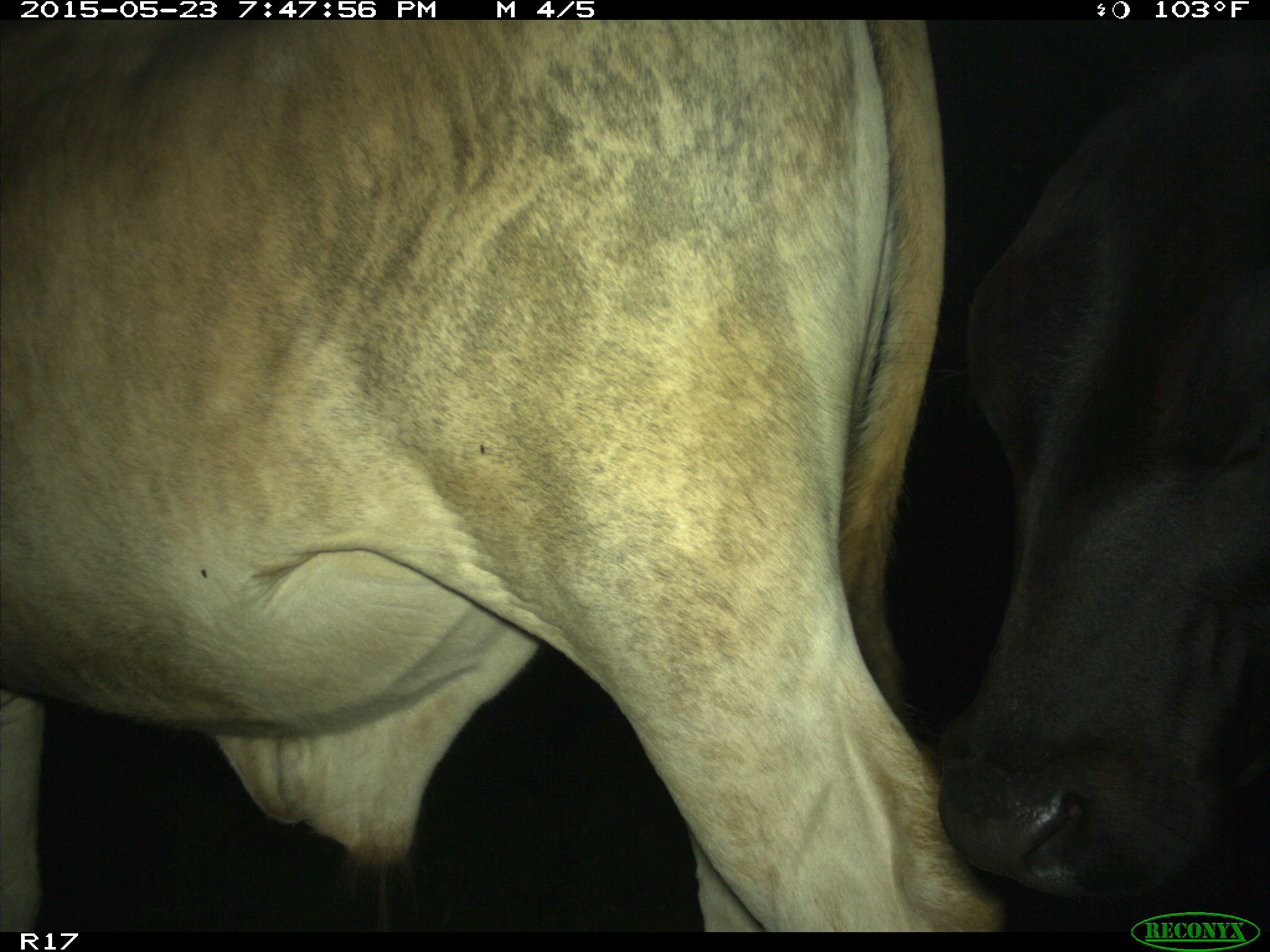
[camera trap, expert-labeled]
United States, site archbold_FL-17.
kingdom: Animalia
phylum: Chordata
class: Mammalia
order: Artiodactyla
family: Bovidae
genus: Bos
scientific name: Bos taurus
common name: domestic cow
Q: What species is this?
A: Bos taurus (domestic cow).